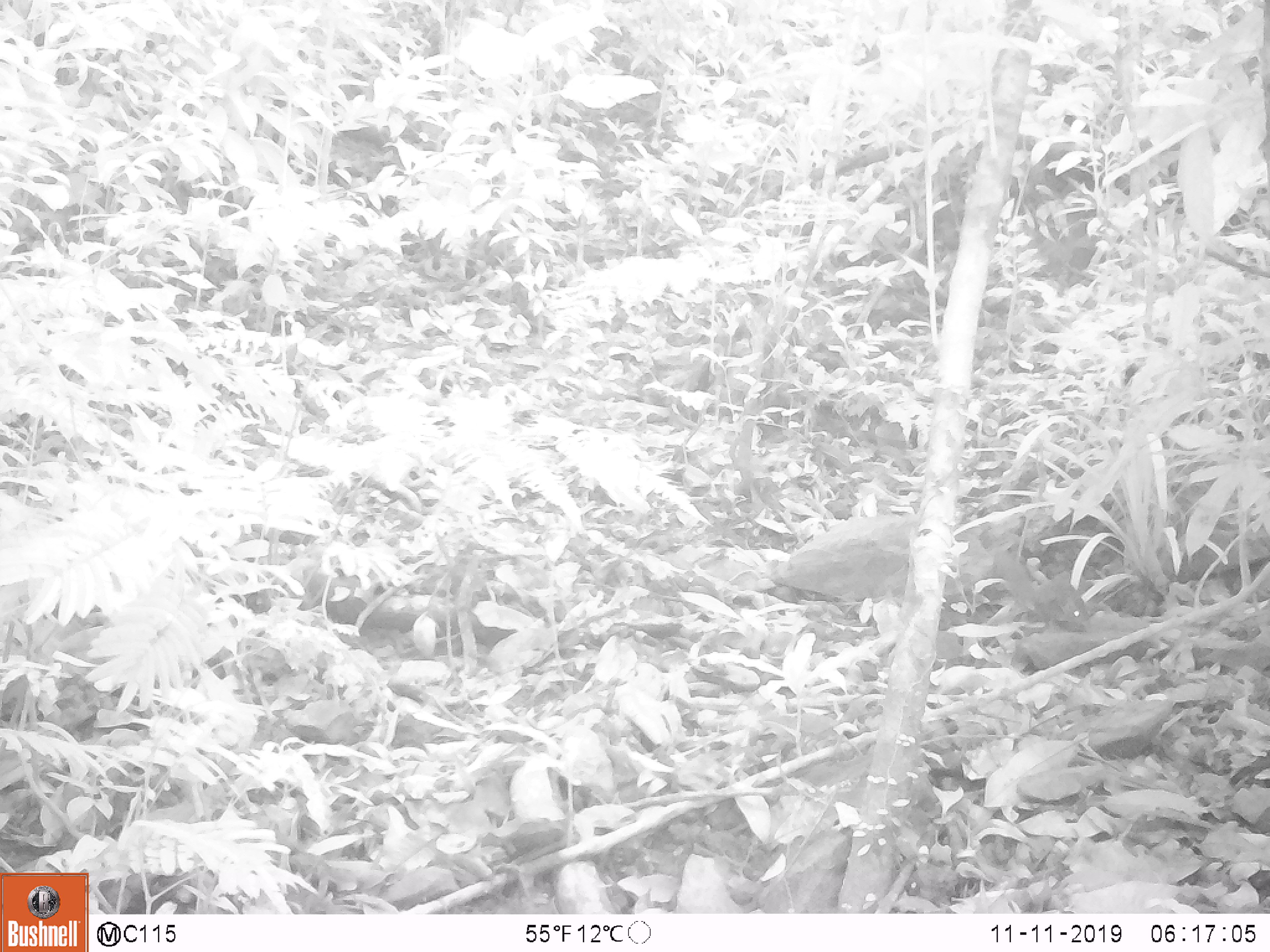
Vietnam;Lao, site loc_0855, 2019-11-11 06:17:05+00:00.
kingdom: Animalia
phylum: Chordata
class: Mammalia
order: Rodentia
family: Sciuridae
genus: Dremomys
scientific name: Dremomys rufigenis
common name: red-cheeked squirrel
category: red cheeked squirrel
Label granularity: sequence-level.